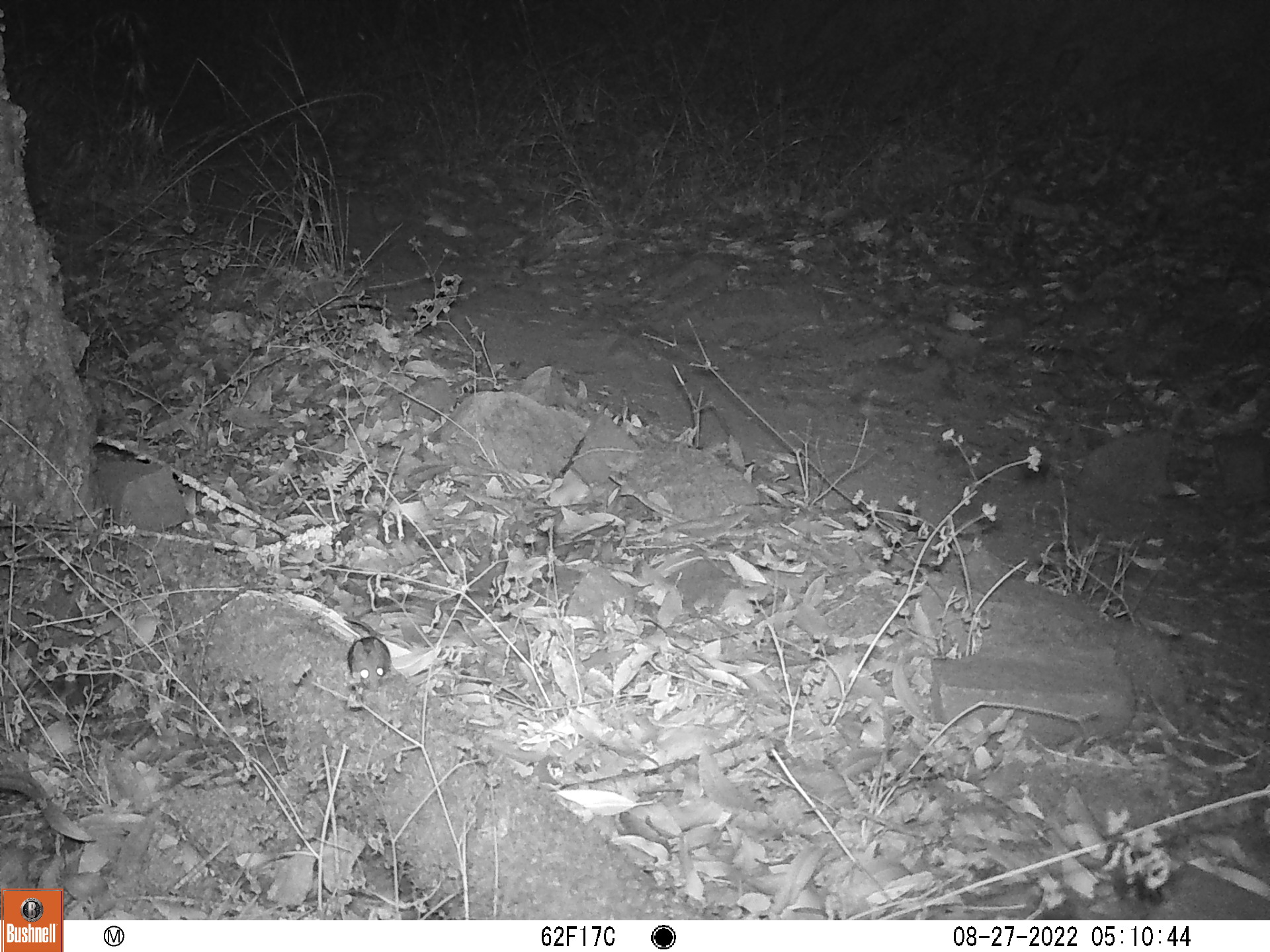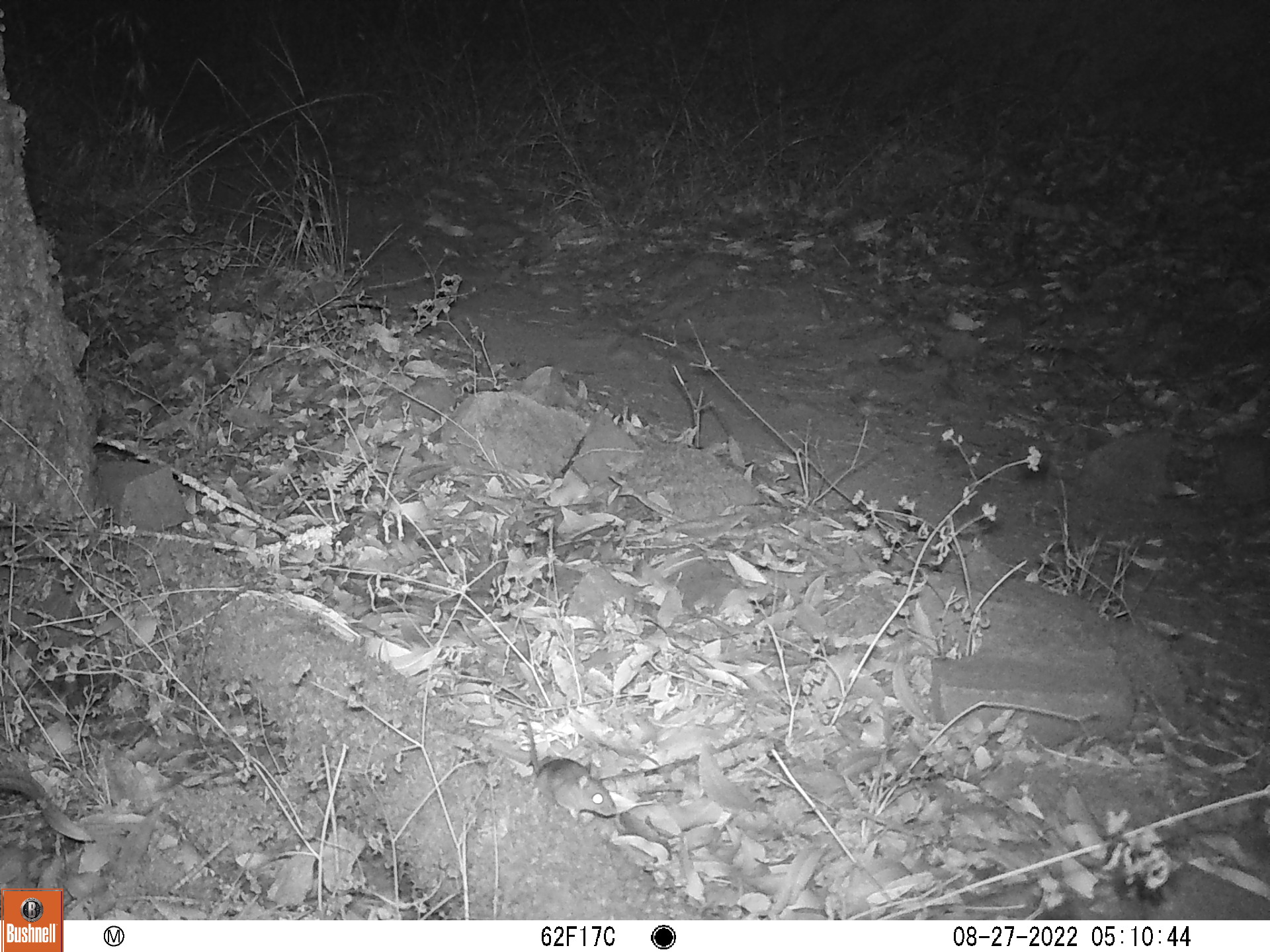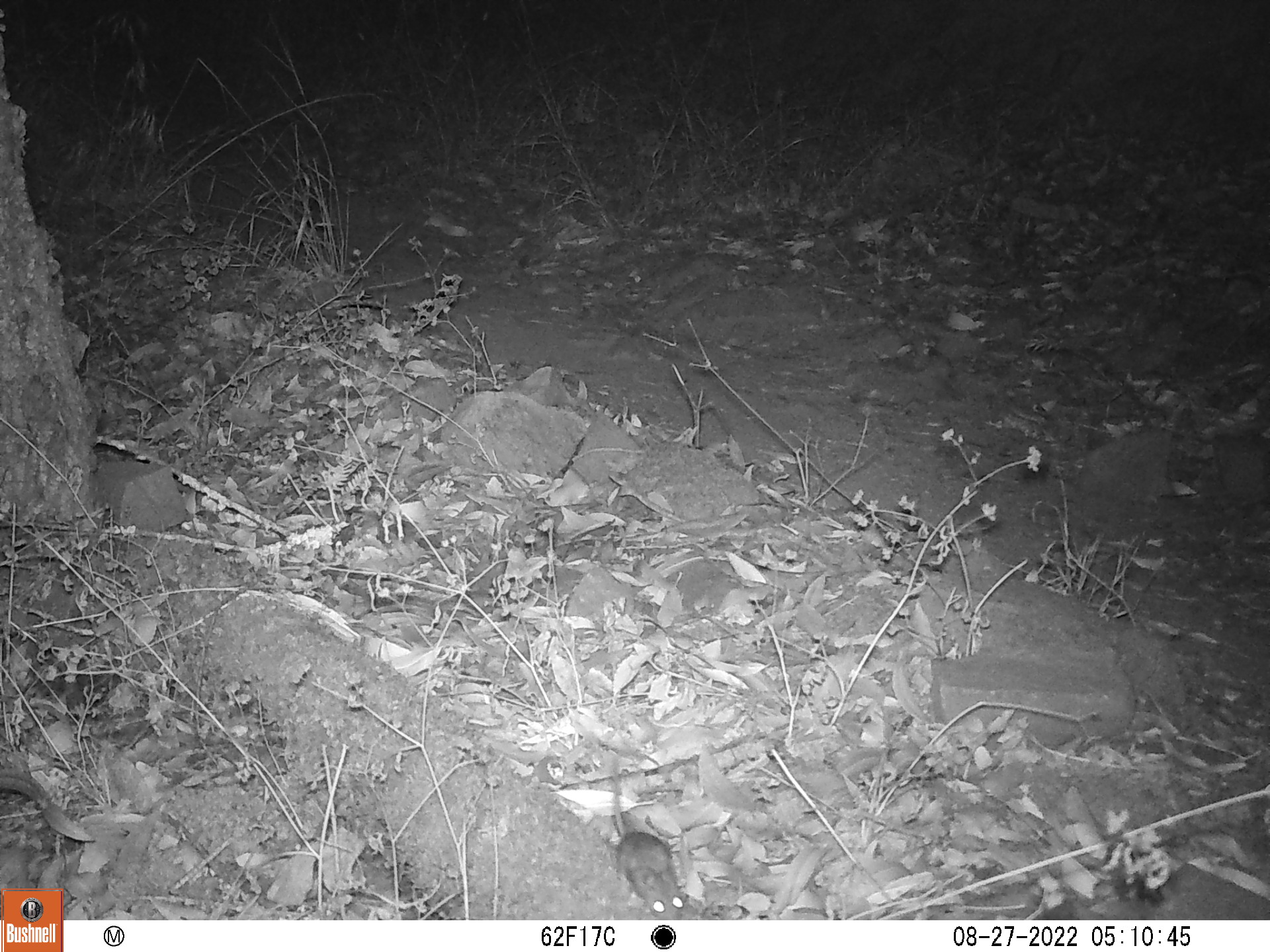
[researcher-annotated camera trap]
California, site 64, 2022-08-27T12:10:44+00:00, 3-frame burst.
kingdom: Animalia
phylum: Chordata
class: Mammalia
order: Rodentia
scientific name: Rodentia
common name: mouse or rat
Mouse or rat (Rodentia).